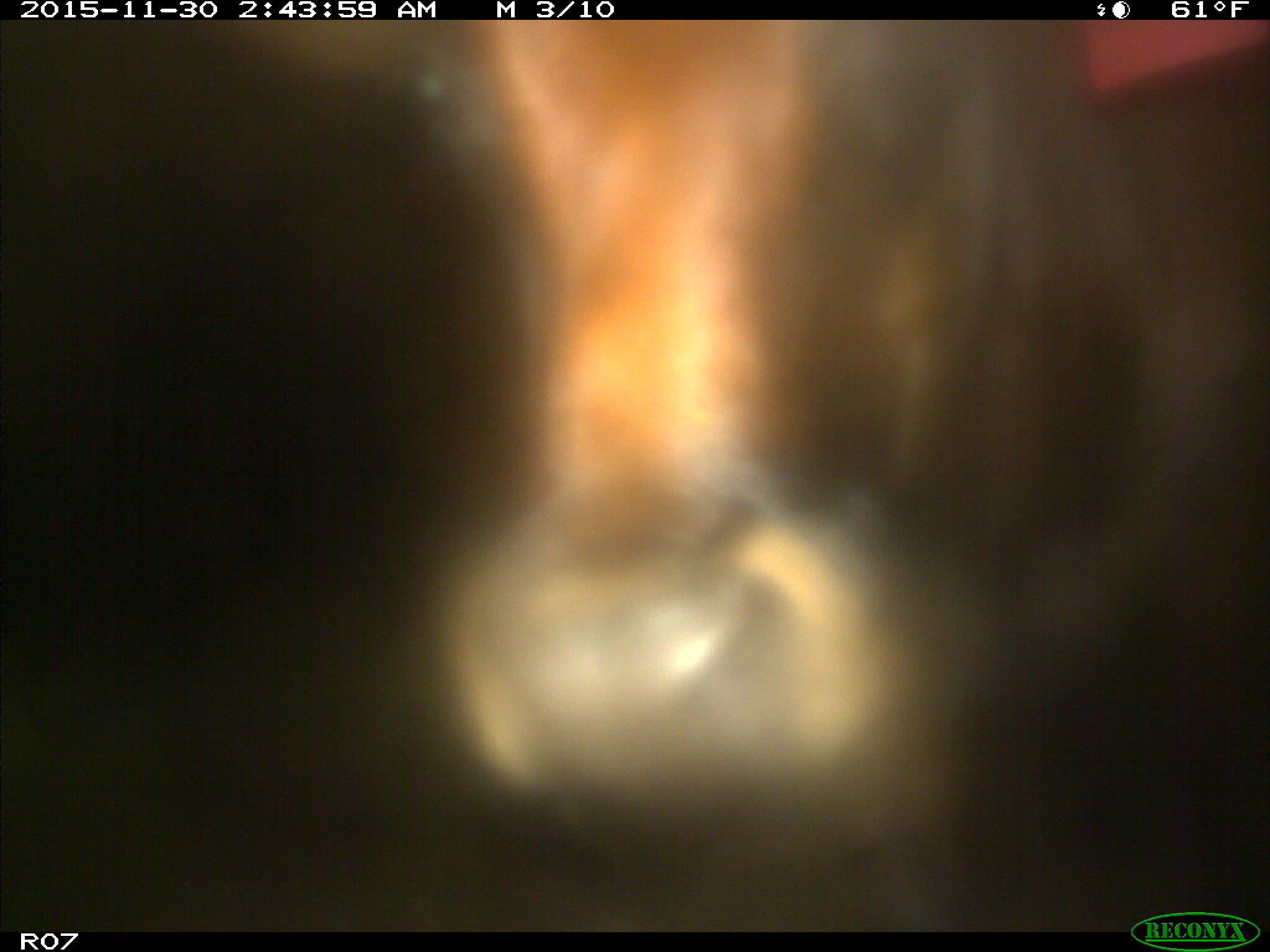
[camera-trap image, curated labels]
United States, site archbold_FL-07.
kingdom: Animalia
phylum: Chordata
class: Mammalia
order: Artiodactyla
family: Bovidae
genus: Bos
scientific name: Bos taurus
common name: domestic cow